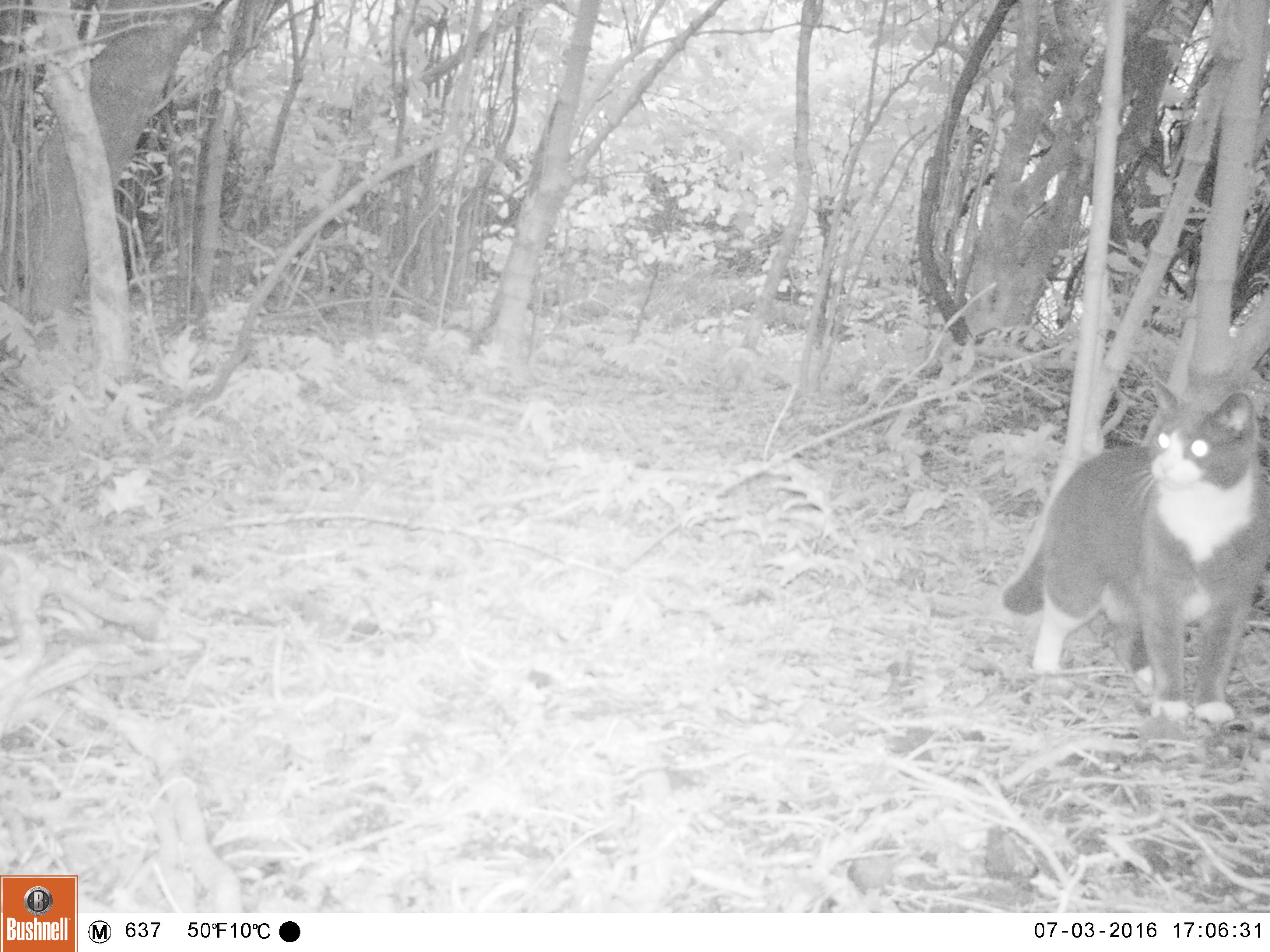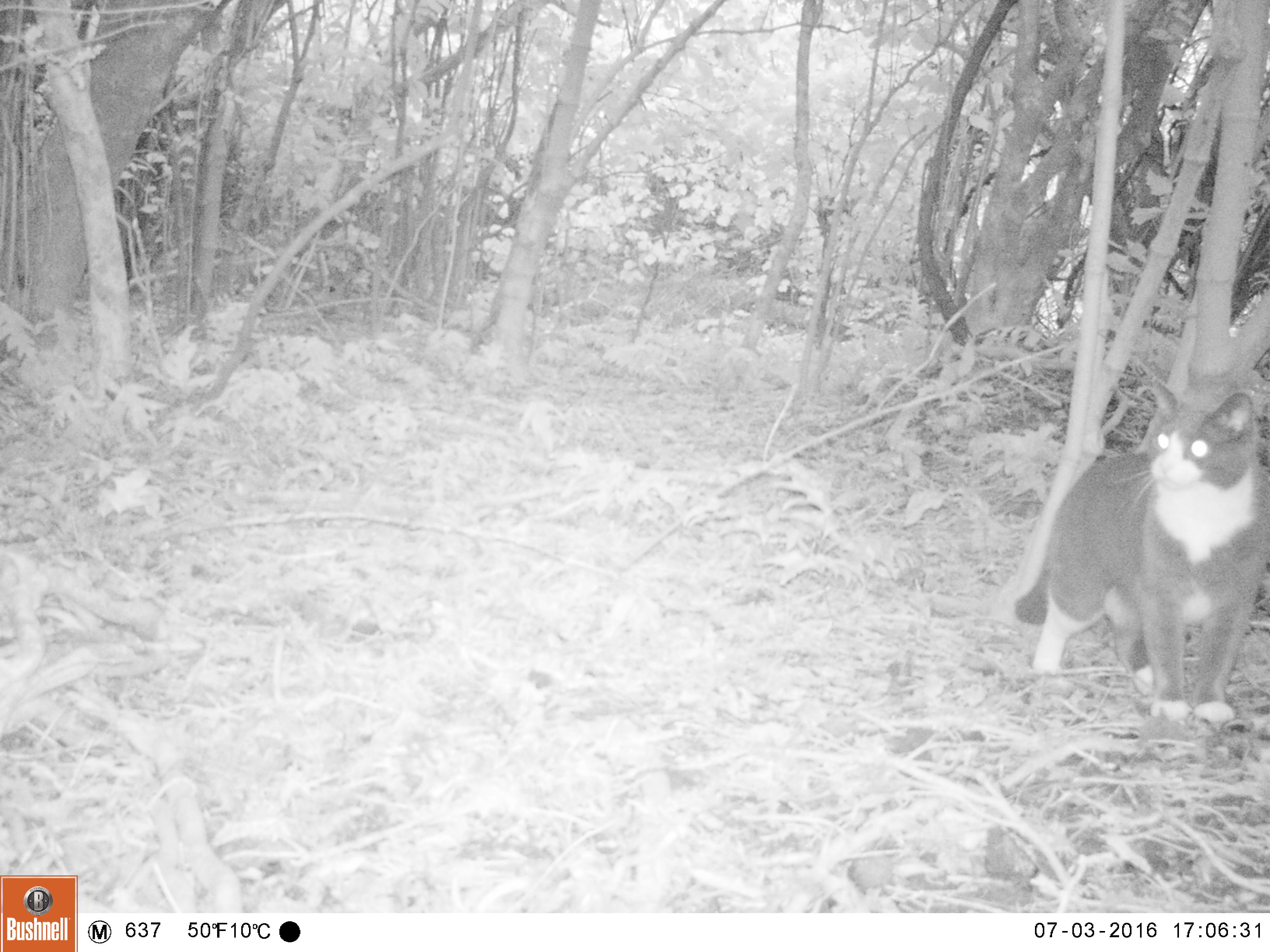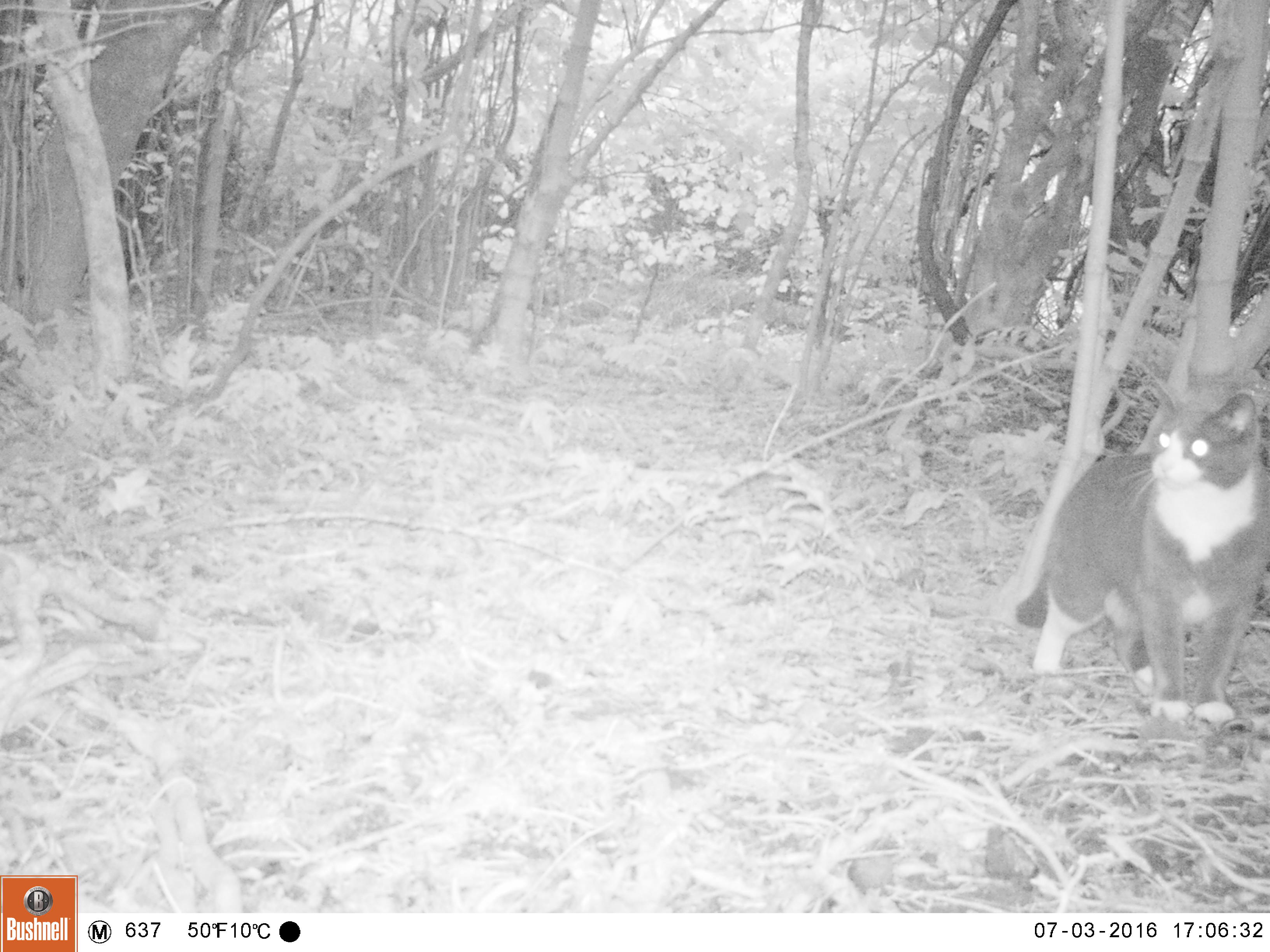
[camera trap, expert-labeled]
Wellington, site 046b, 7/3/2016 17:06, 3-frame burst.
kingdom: Animalia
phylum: Chordata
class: Mammalia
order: Carnivora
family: Felidae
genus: Felis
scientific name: Felis catus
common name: cat